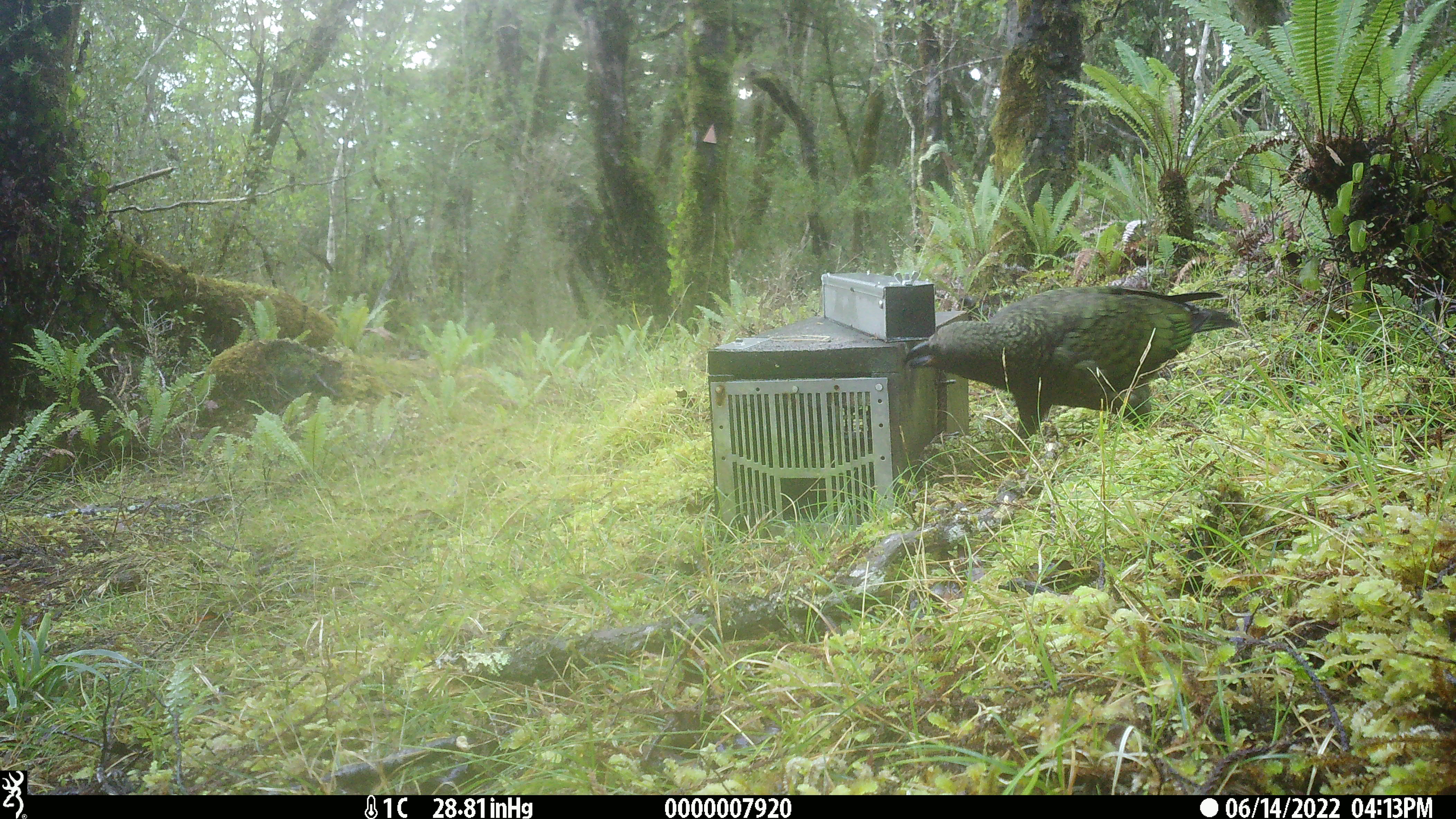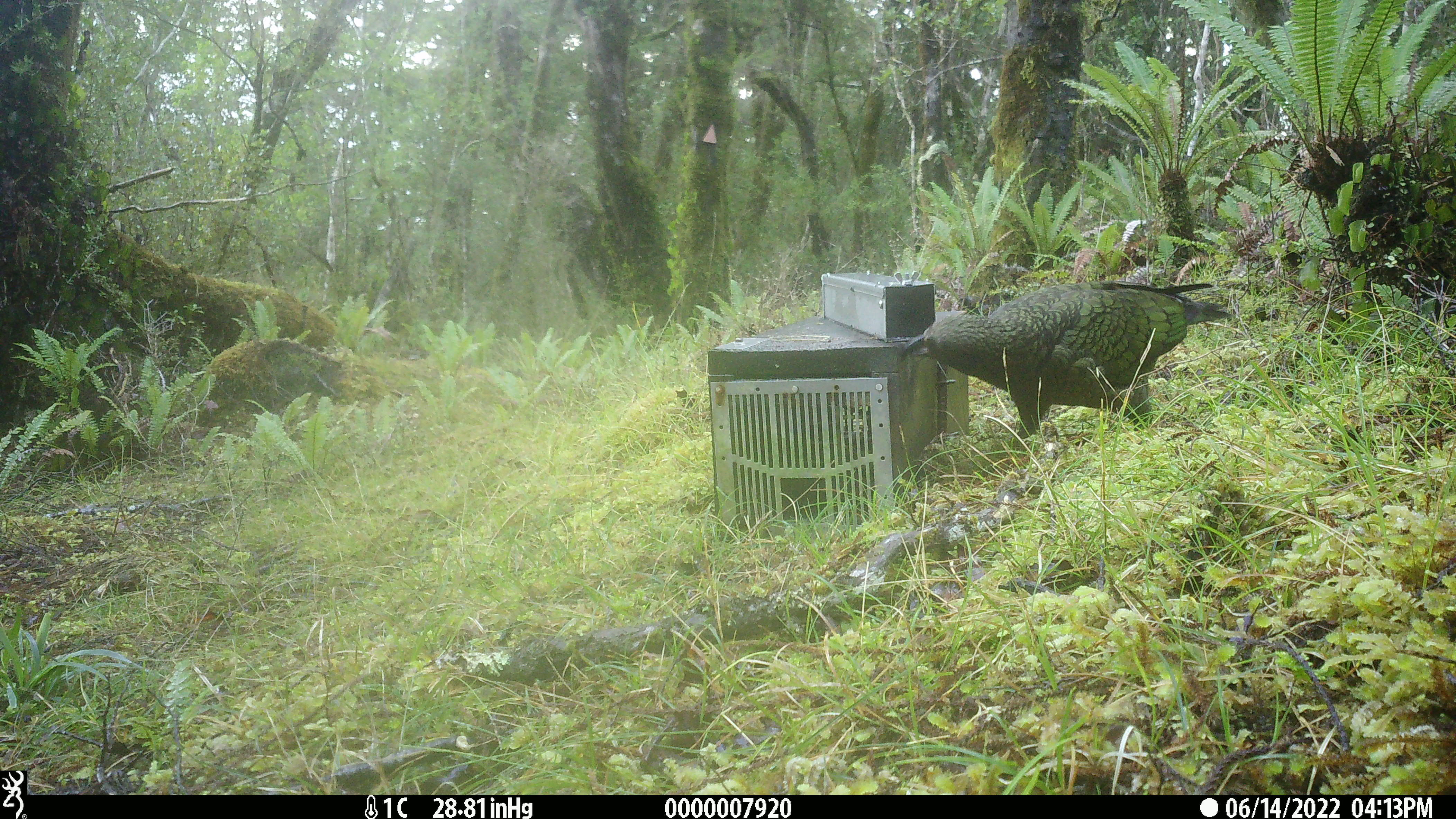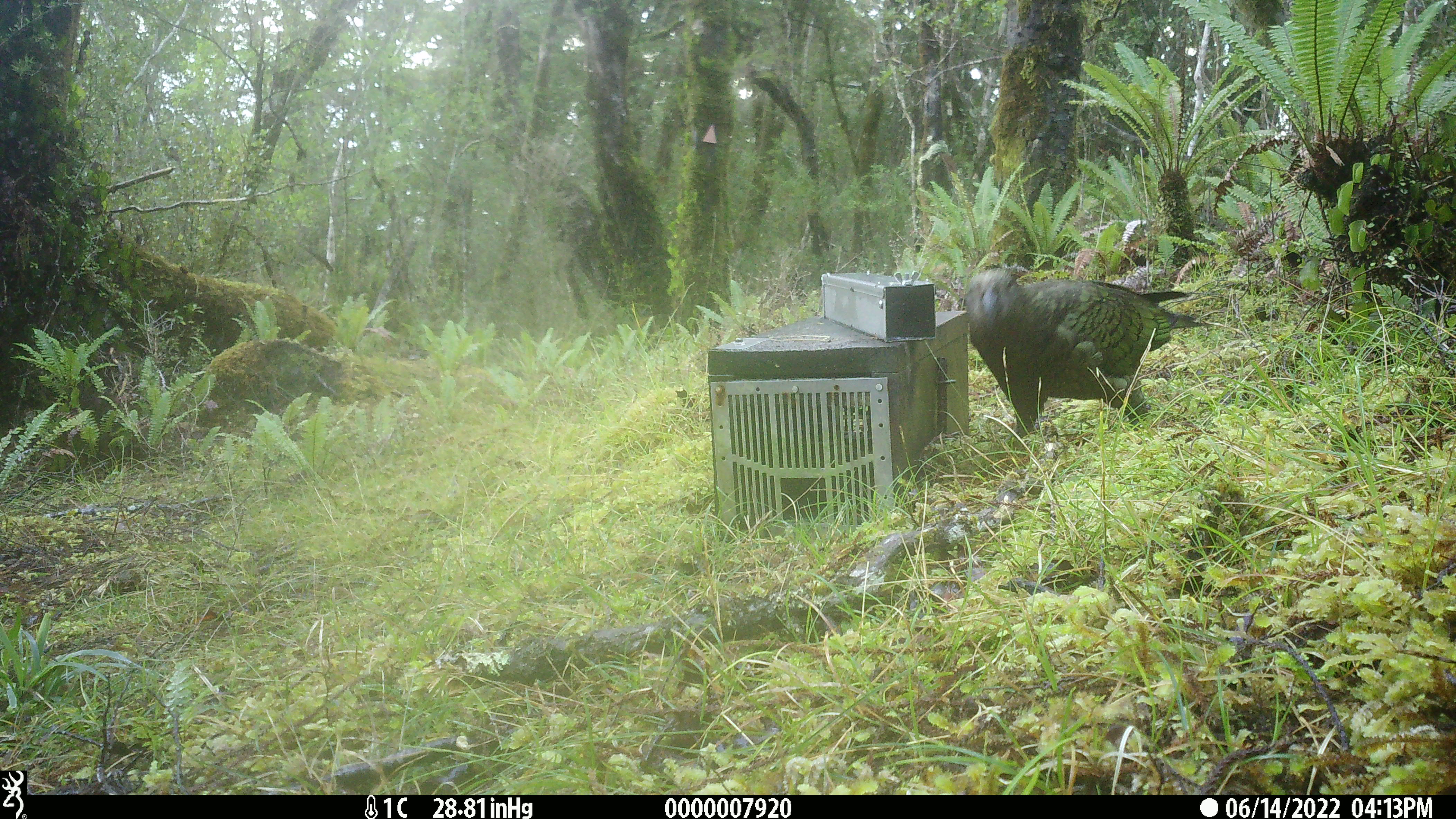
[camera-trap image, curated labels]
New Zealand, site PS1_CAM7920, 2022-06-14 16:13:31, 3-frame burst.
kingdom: Animalia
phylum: Chordata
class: Aves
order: Psittaciformes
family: Strigopidae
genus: Nestor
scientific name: Nestor notabilis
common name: kea